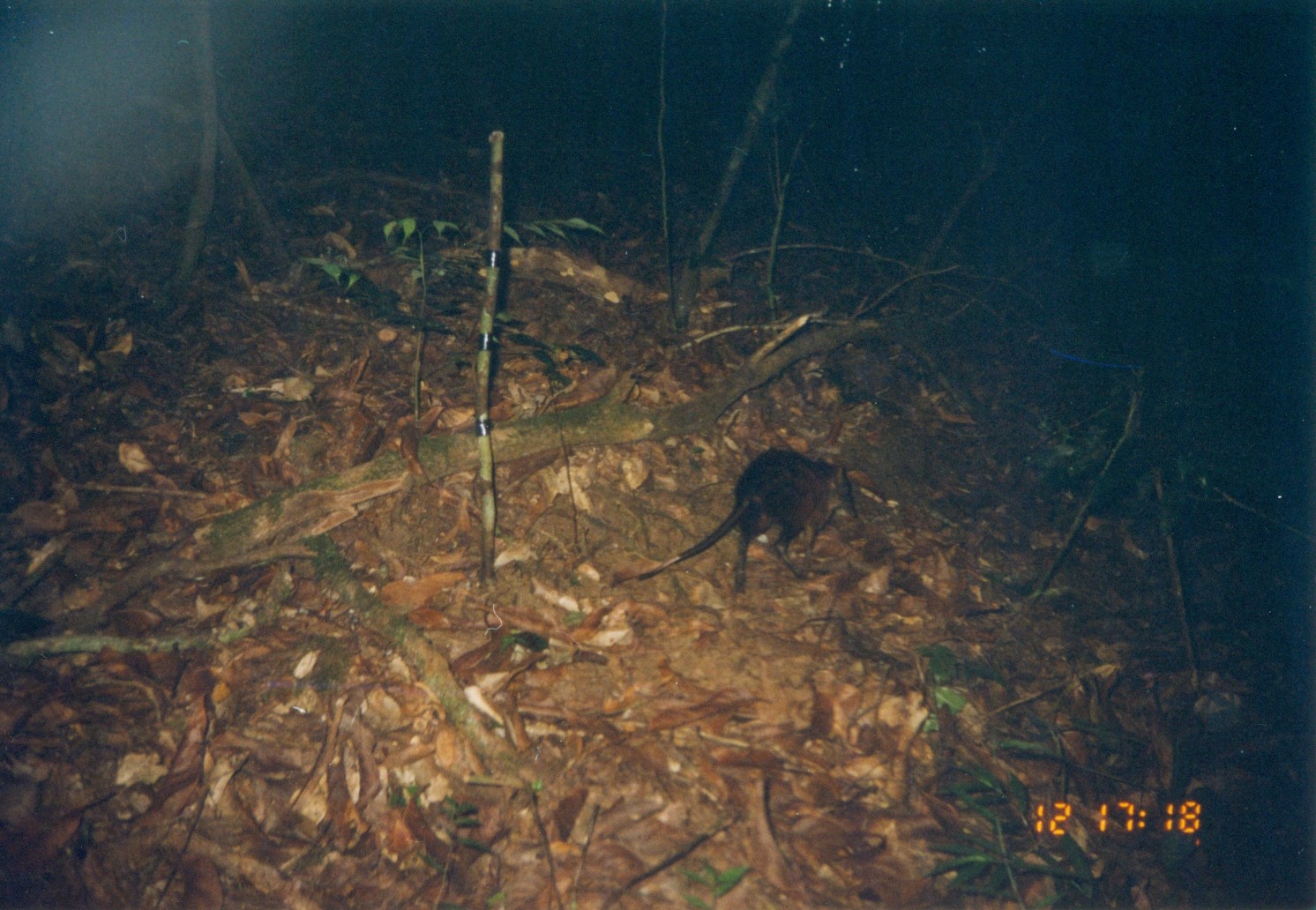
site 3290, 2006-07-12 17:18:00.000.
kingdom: Animalia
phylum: Chordata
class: Mammalia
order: Macroscelidea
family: Macroscelididae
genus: Rhynchocyon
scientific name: Rhynchocyon udzungwensis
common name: grey-faced sengi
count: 1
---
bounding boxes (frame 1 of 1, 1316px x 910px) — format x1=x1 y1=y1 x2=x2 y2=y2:
rhynchocyon udzungwensis: x1=634 y1=445 x2=860 y2=593